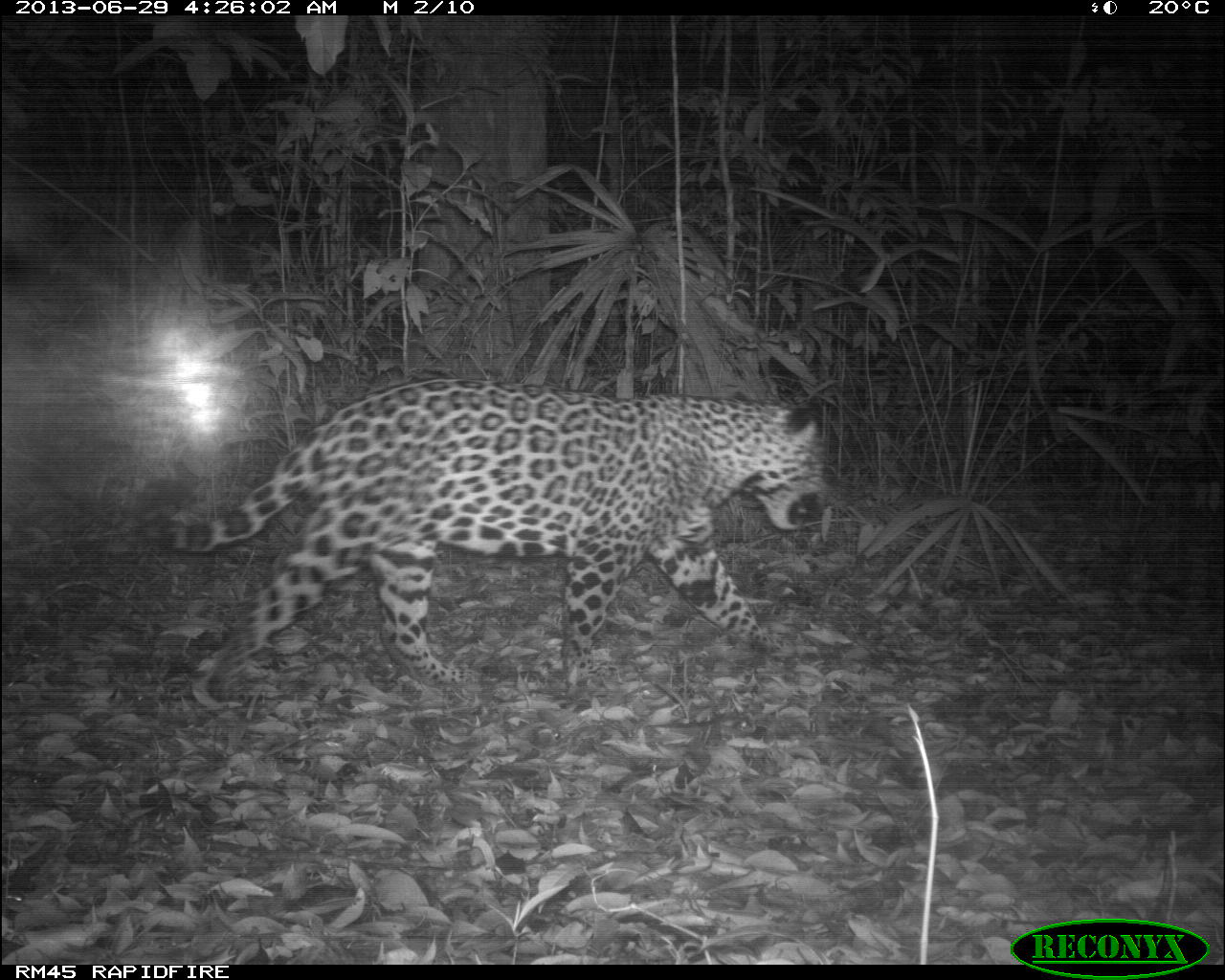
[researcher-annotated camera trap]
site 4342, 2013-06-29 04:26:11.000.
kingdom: Animalia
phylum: Chordata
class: Mammalia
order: Carnivora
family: Felidae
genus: Panthera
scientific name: Panthera onca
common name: jaguar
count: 1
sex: male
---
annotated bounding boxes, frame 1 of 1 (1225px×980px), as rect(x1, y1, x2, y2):
panthera onca: rect(150, 374, 826, 710)